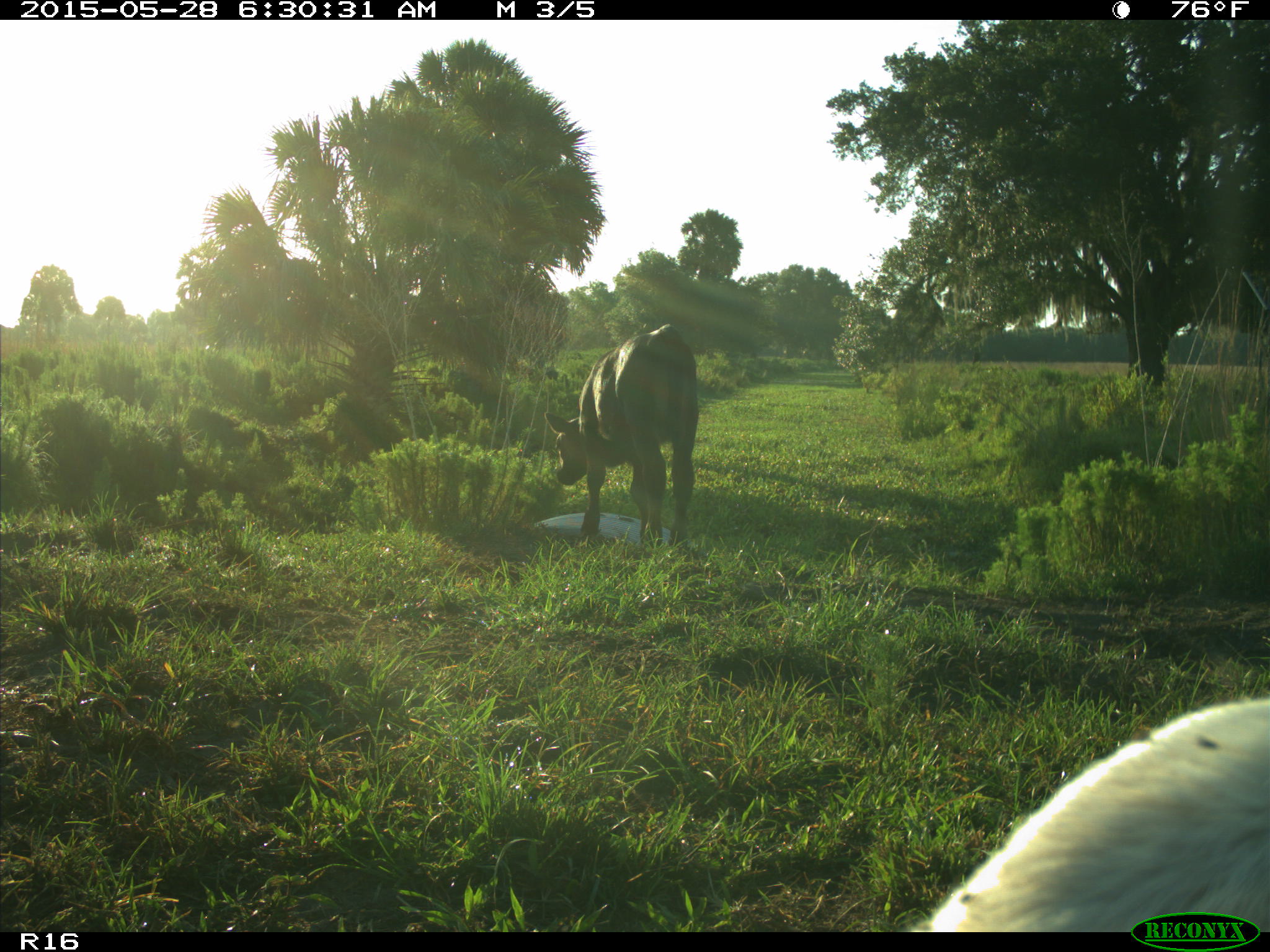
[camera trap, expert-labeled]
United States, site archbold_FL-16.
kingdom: Animalia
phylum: Chordata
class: Mammalia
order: Artiodactyla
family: Bovidae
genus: Bos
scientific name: Bos taurus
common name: domestic cow